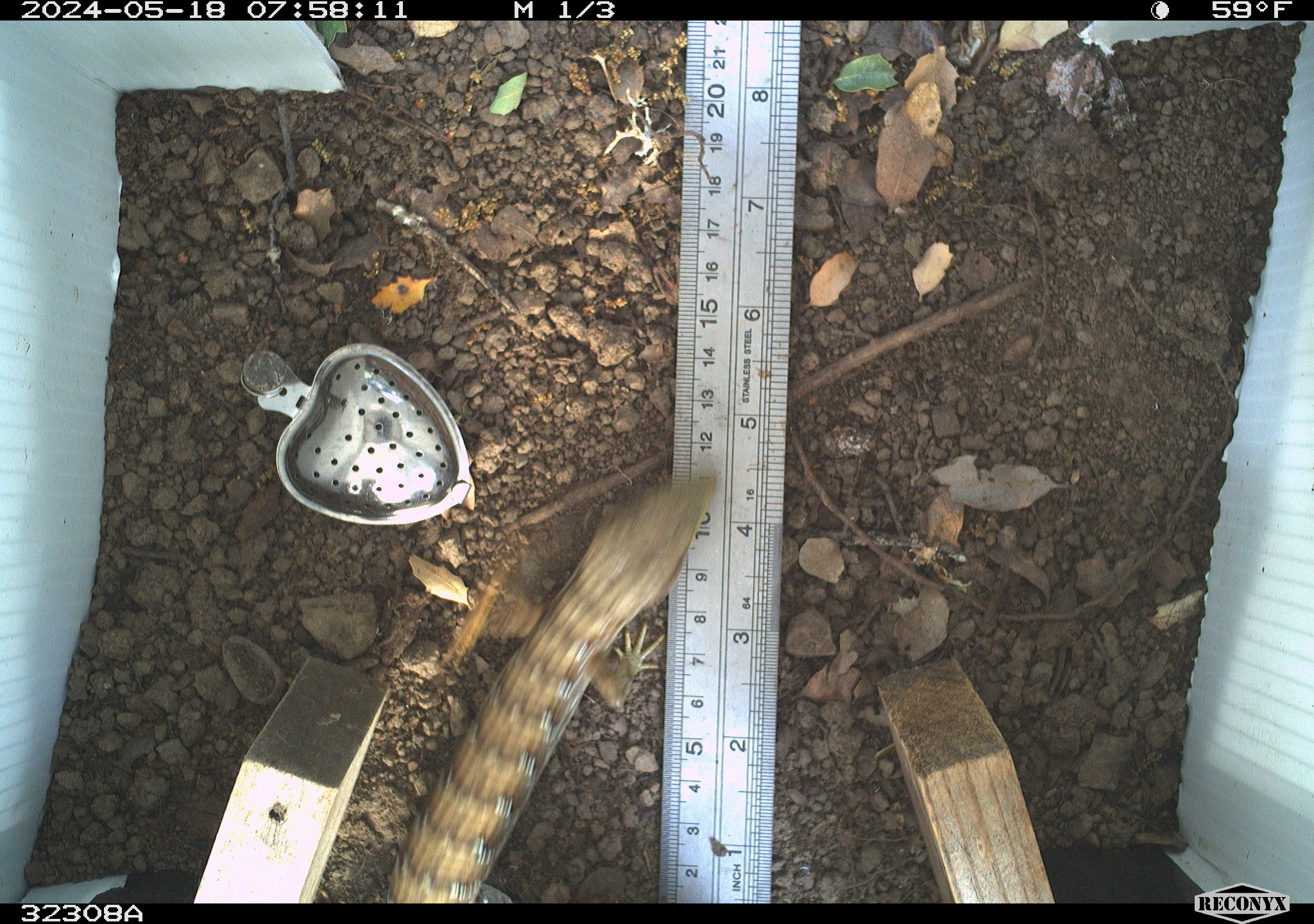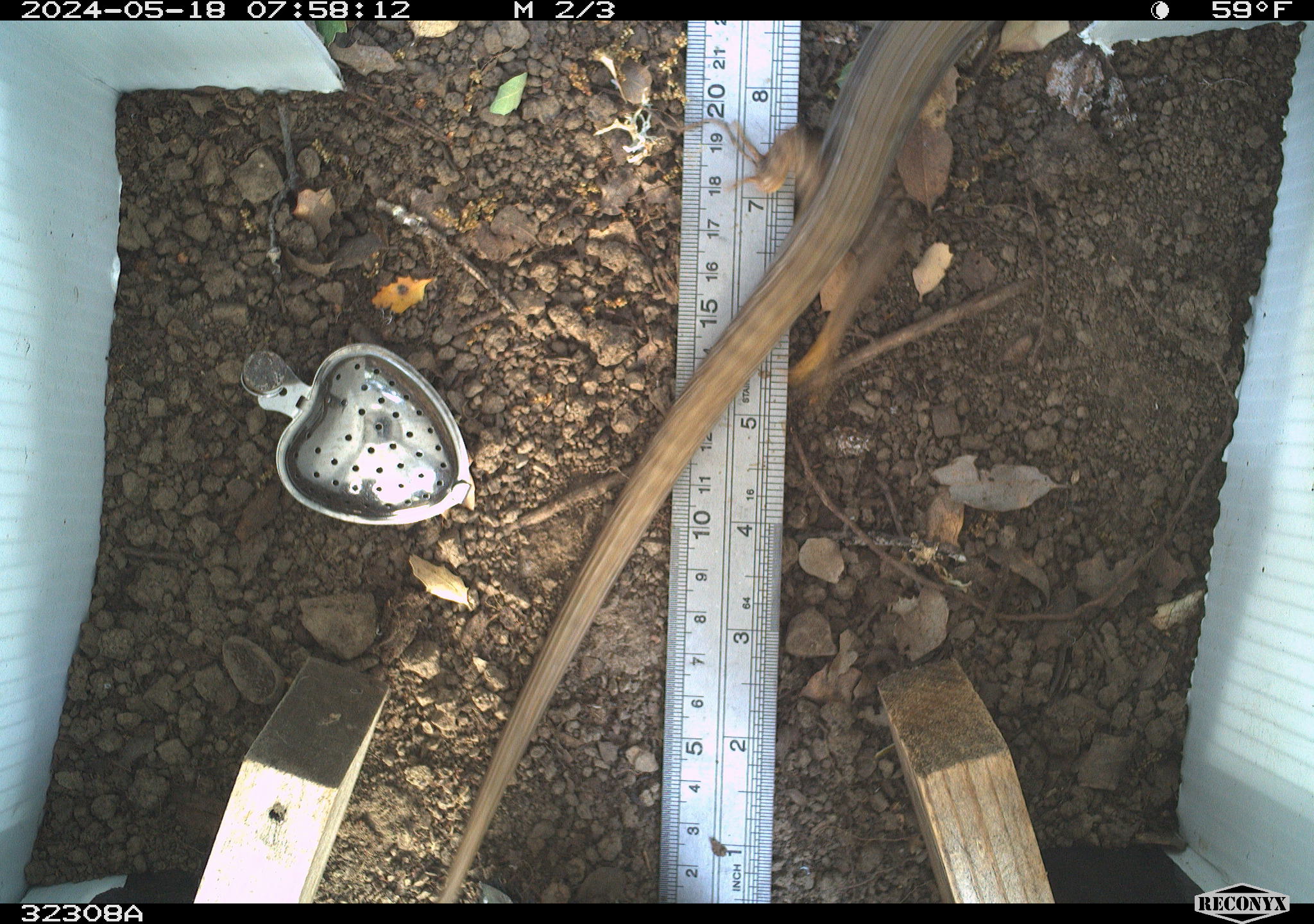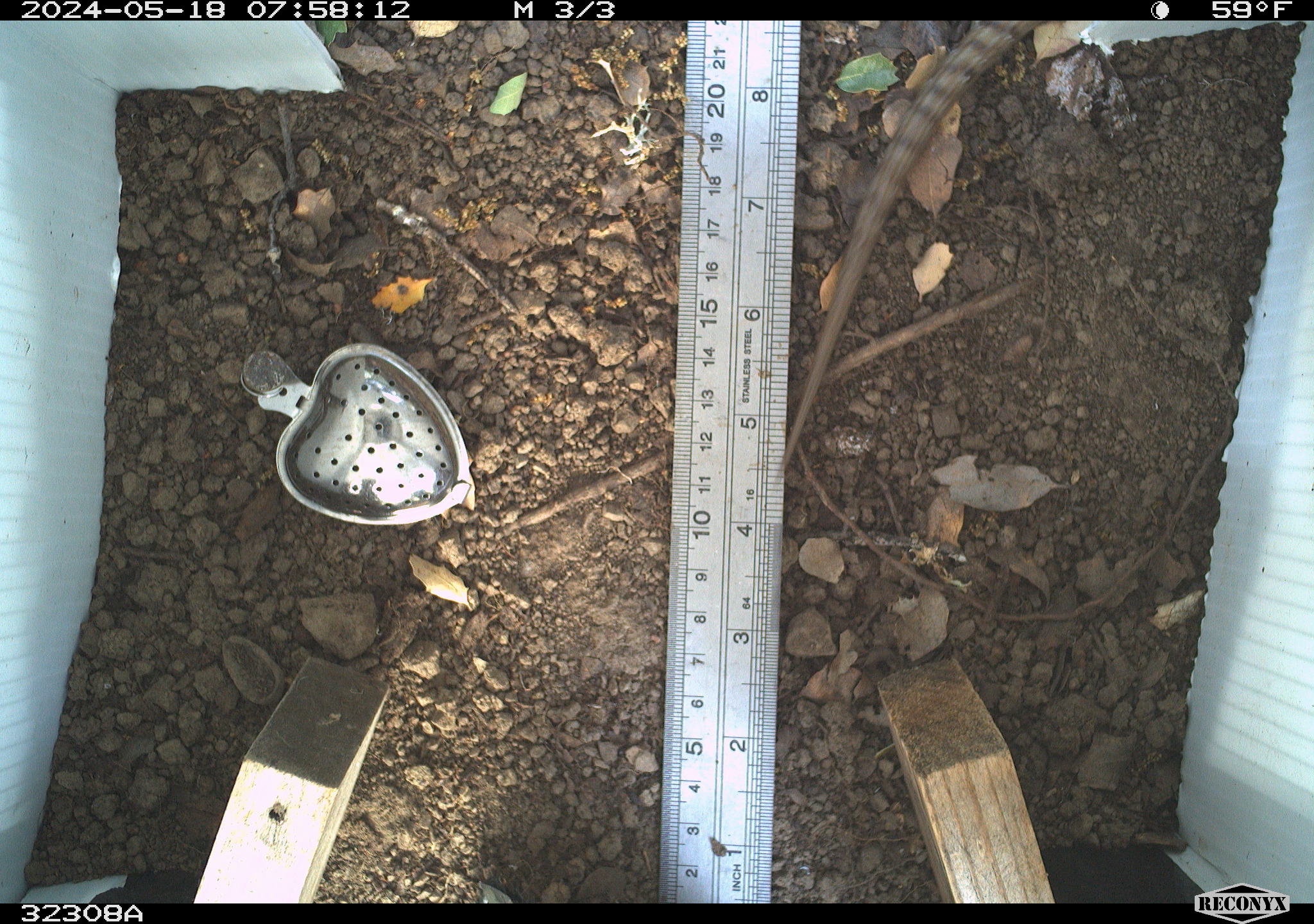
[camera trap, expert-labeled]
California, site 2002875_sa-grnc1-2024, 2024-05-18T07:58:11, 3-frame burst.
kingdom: Animalia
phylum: Chordata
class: Reptilia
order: Squamata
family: Anguidae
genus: Elgaria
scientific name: Elgaria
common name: alligator lizards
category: elgaria species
Elgaria species (alligator lizards) (Elgaria).